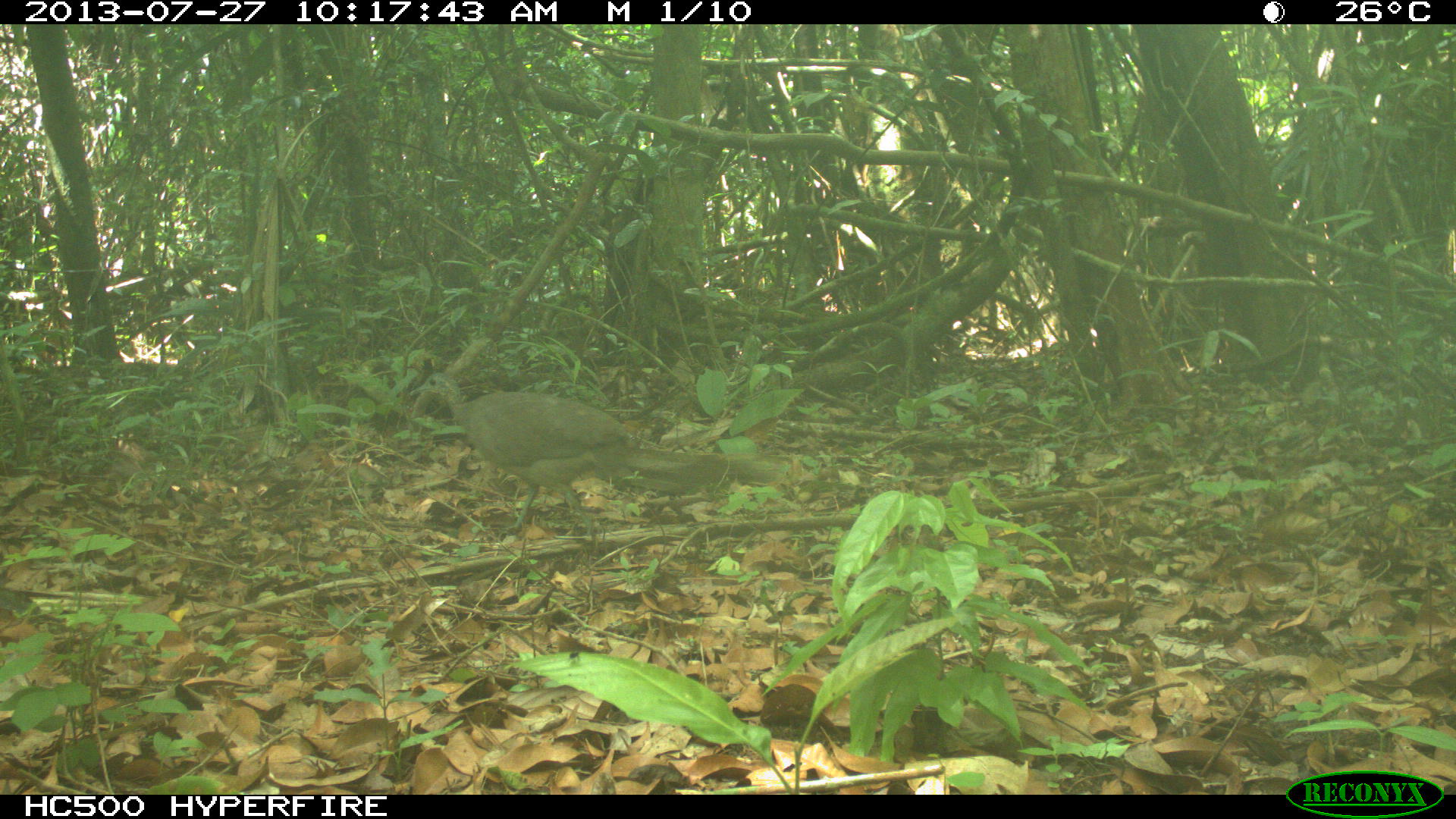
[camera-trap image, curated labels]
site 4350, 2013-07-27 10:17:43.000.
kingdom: Animalia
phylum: Chordata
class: Aves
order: Galliformes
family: Cracidae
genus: Ortalis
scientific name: Ortalis vetula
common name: plain chachalaca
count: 1